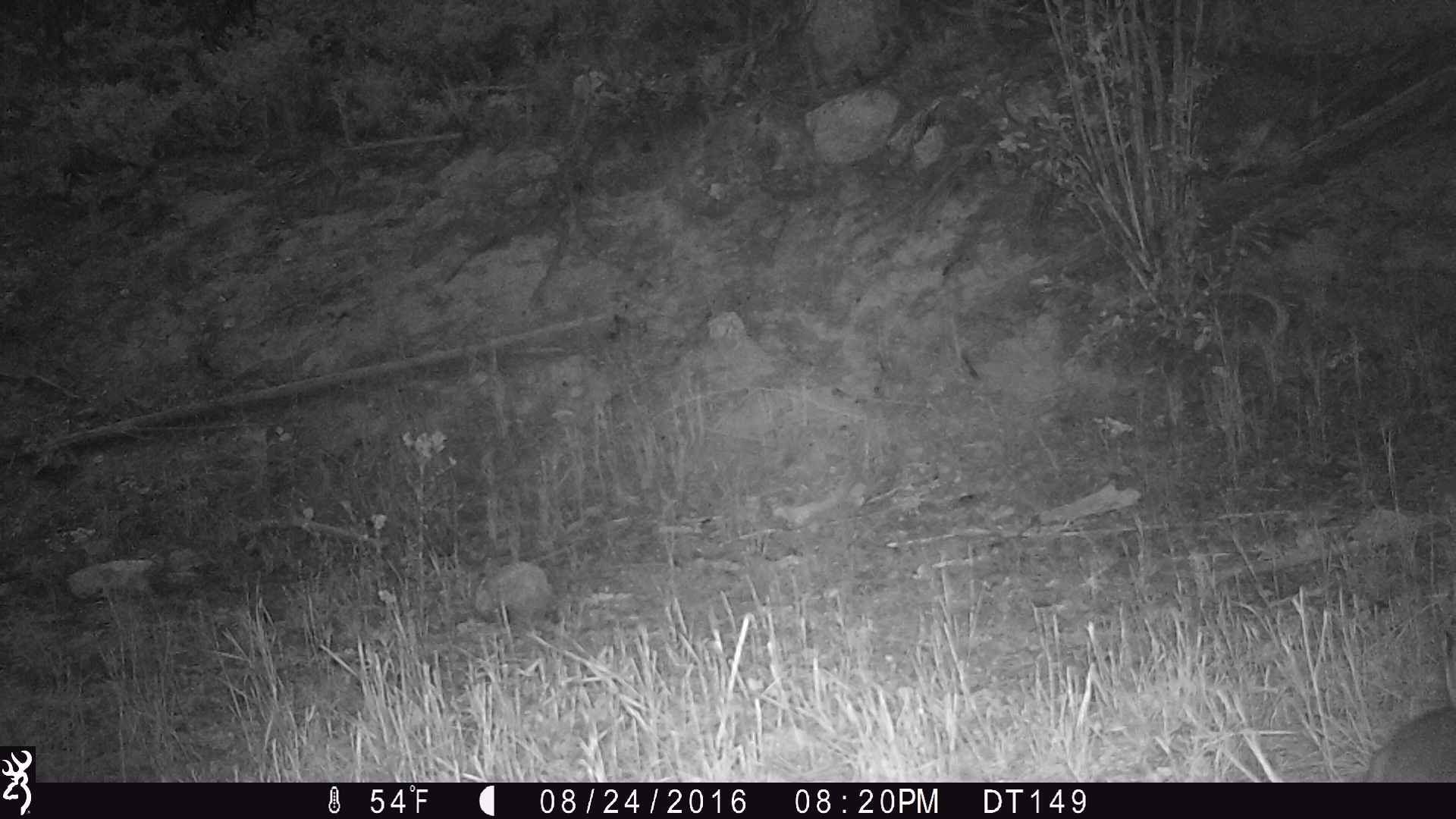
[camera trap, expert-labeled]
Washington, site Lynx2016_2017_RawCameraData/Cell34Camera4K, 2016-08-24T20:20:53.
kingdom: Animalia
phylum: Chordata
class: Mammalia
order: Lagomorpha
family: Leporidae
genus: Lepus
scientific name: Lepus americanus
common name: snowshoe hare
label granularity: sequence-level